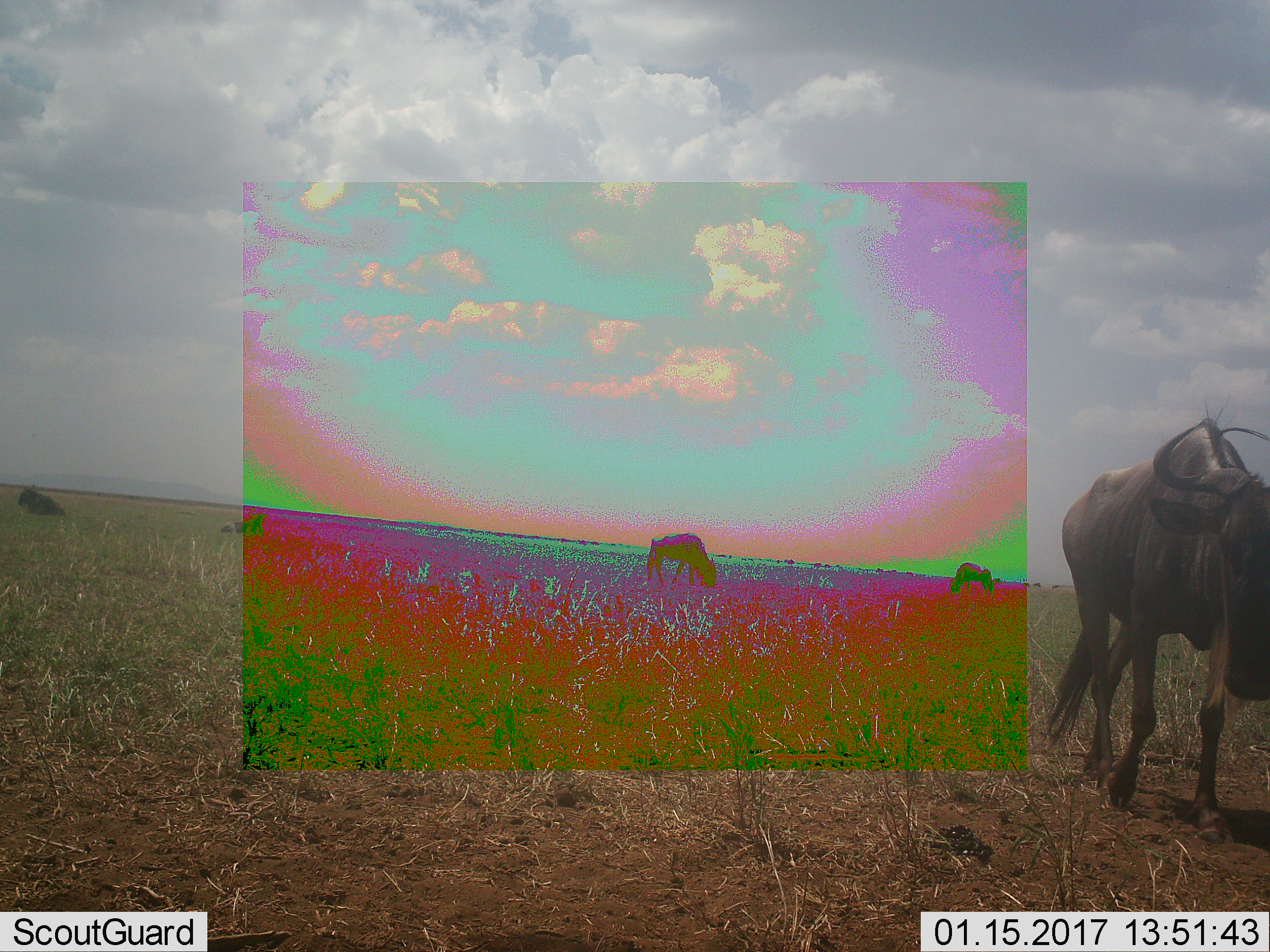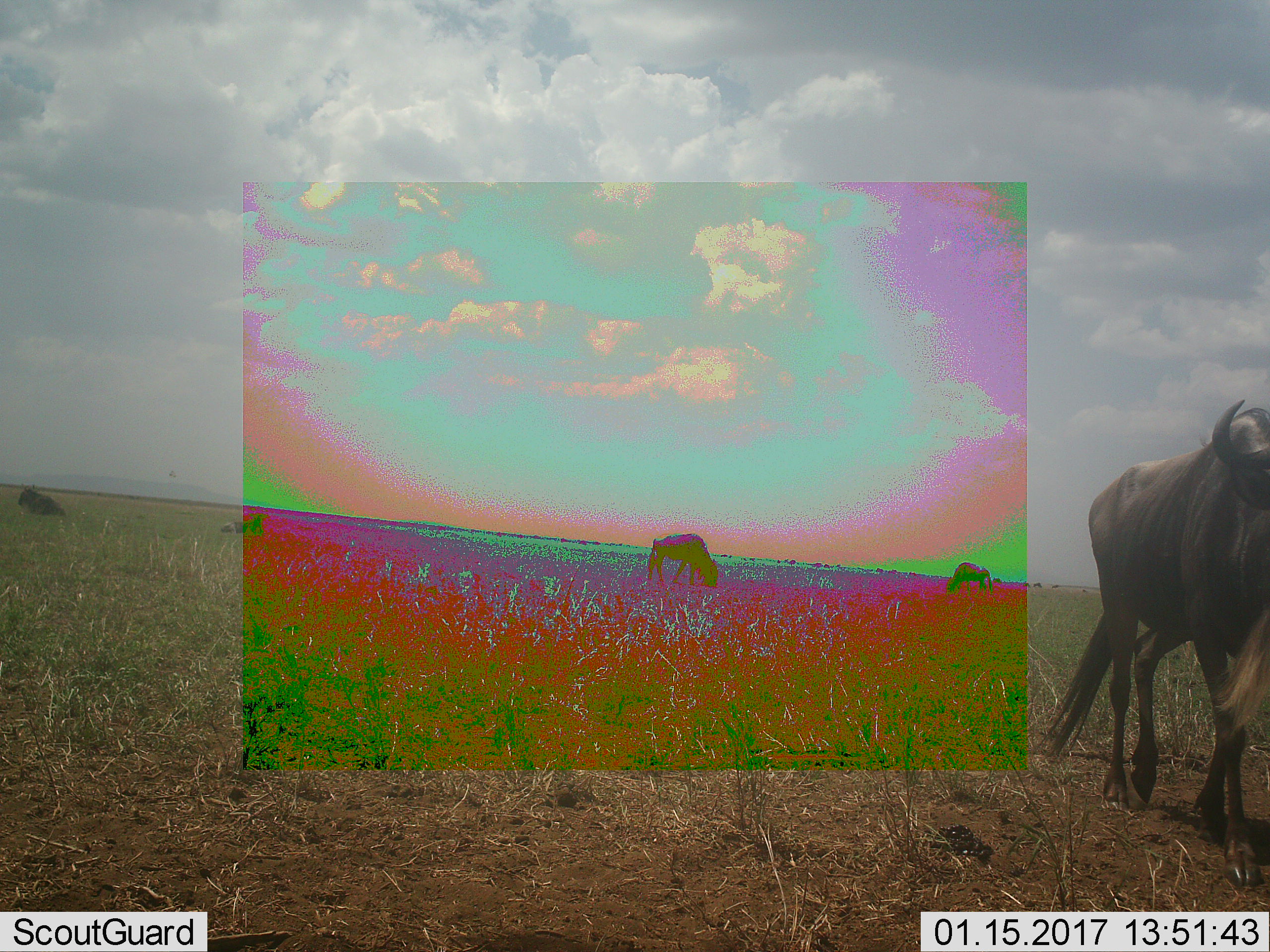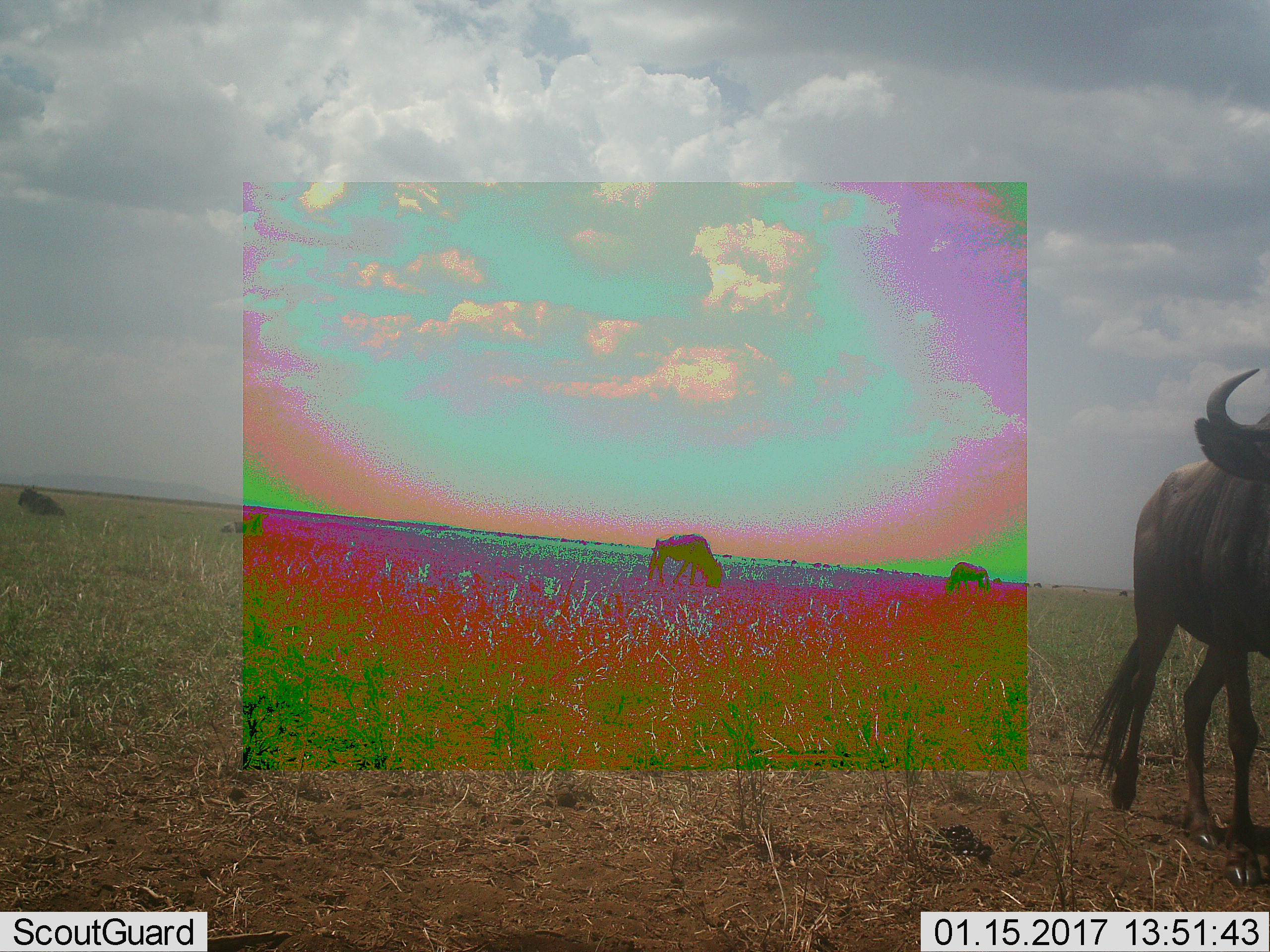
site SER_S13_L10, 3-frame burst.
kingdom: Animalia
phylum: Chordata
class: Mammalia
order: Artiodactyla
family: Bovidae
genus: Connochaetes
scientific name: Connochaetes taurinus taurinus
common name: blue wildebeest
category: wildebeestblue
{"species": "wildebeestblue (blue wildebeest) (Connochaetes taurinus taurinus)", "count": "5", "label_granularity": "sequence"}